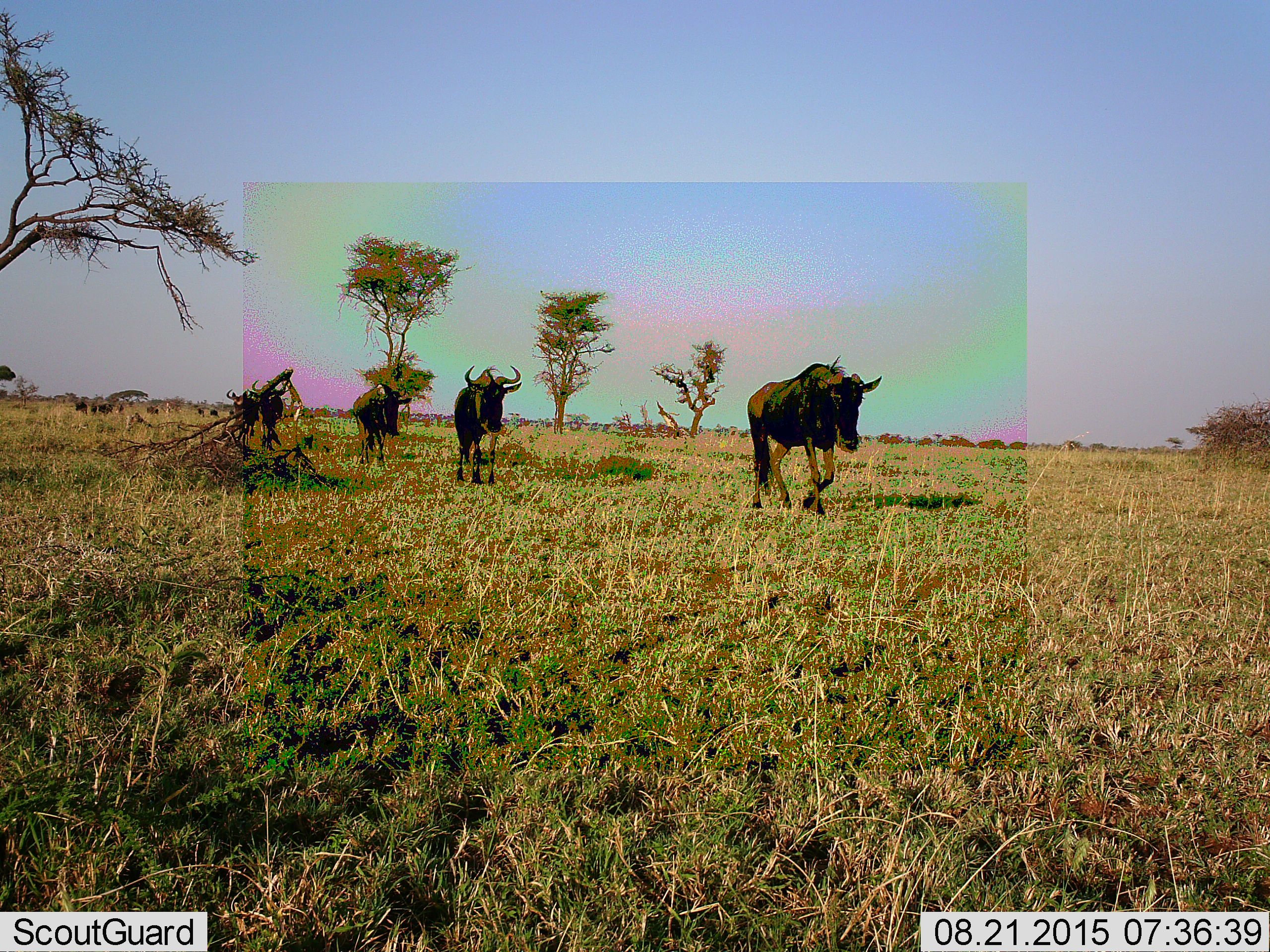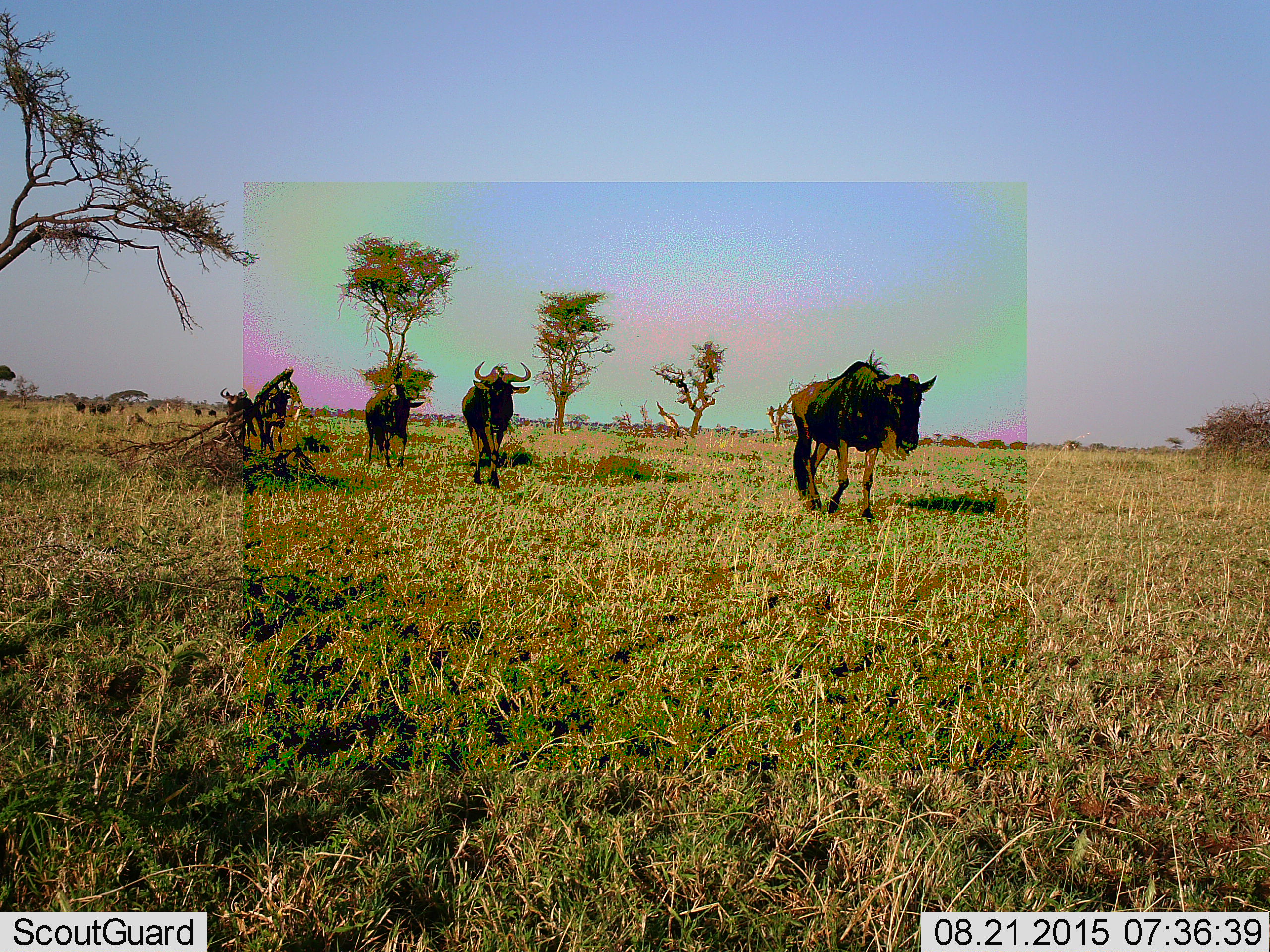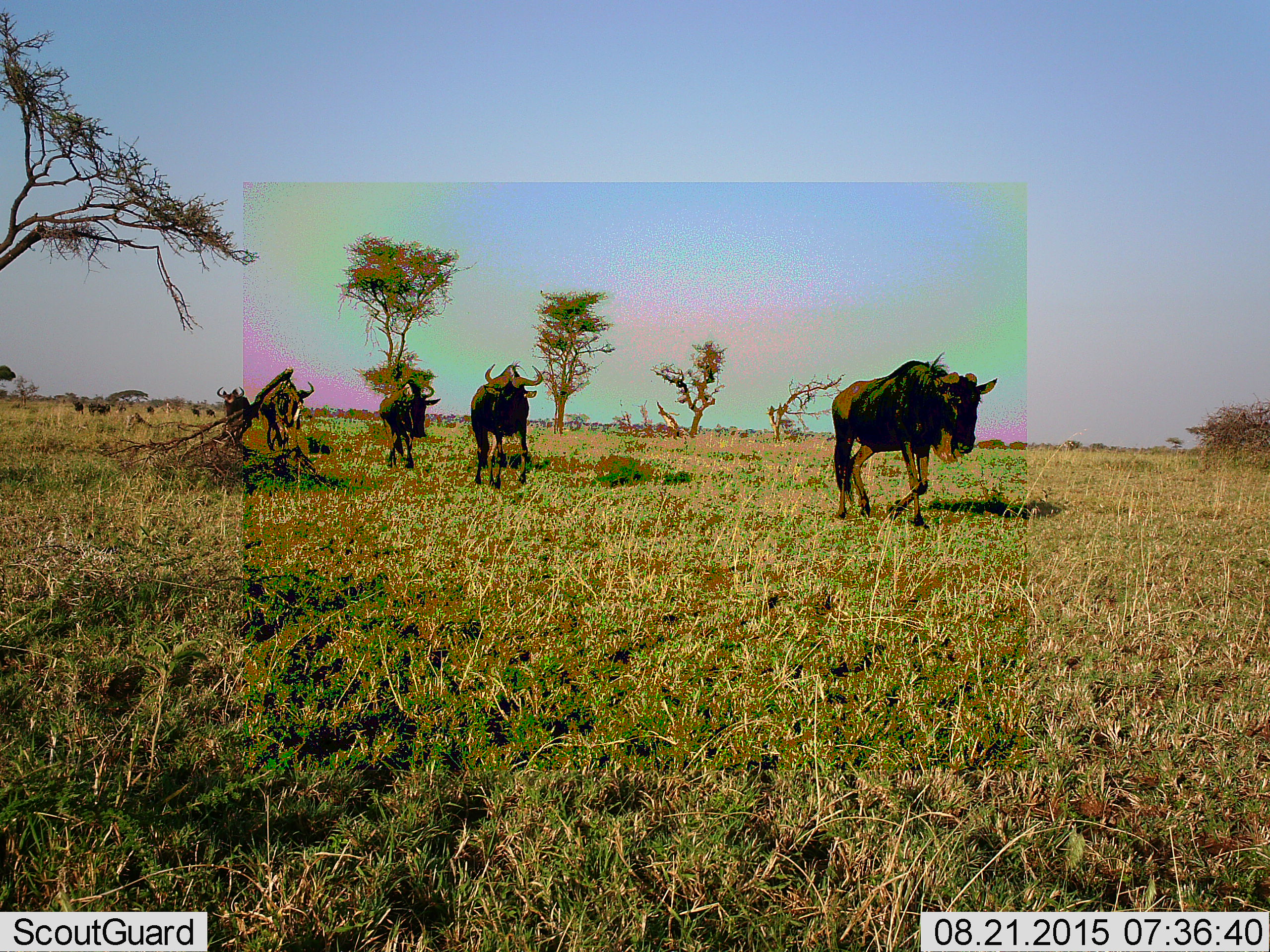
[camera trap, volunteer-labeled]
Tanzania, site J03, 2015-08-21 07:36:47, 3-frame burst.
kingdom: Animalia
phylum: Chordata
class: Mammalia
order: Artiodactyla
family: Bovidae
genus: Connochaetes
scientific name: Connochaetes taurinus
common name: blue wildebeest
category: wildebeest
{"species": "wildebeest (blue wildebeest) (Connochaetes taurinus)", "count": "5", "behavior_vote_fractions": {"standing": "11%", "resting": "0%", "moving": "100%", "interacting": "0%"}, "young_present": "0%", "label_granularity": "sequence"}